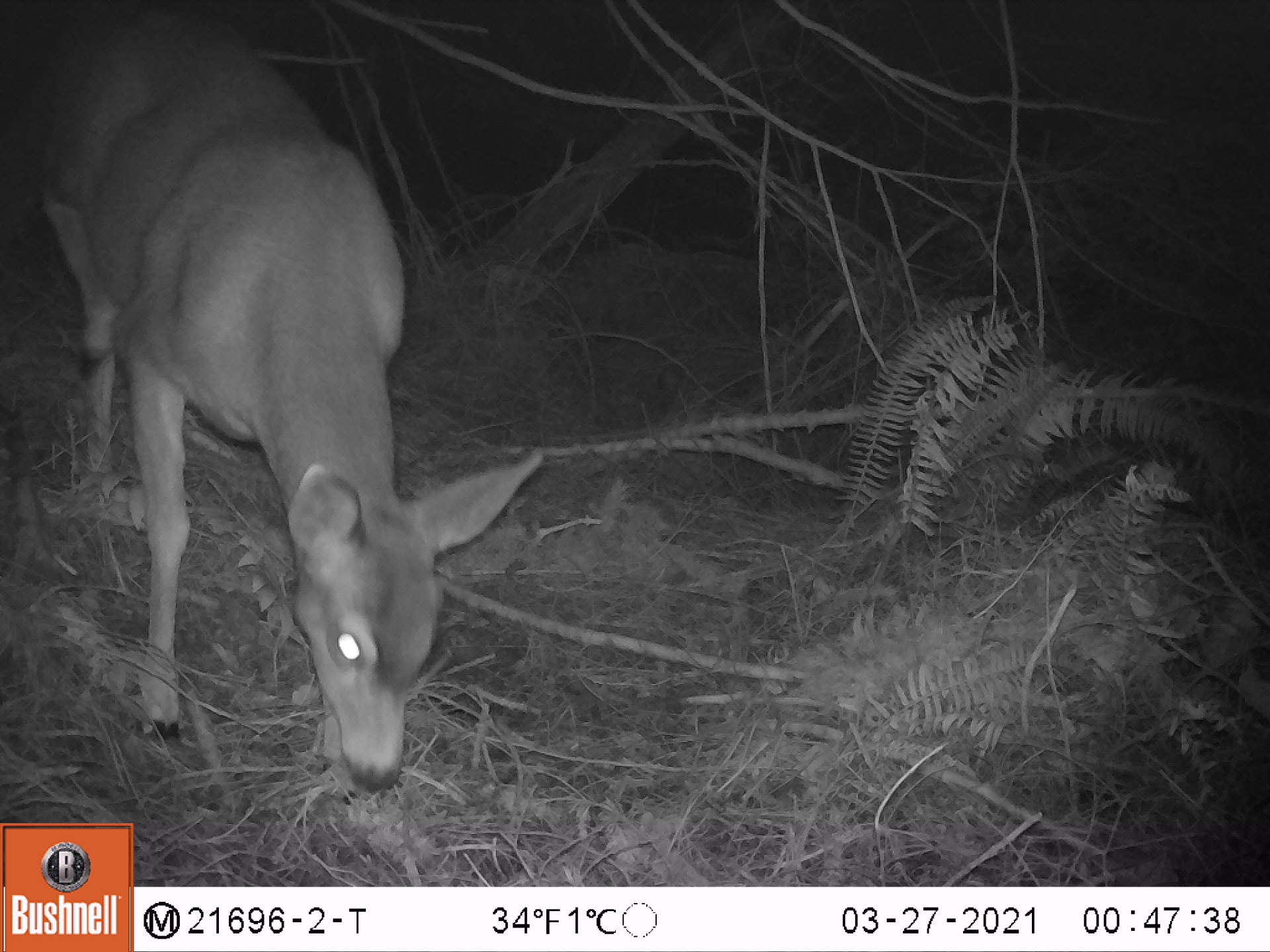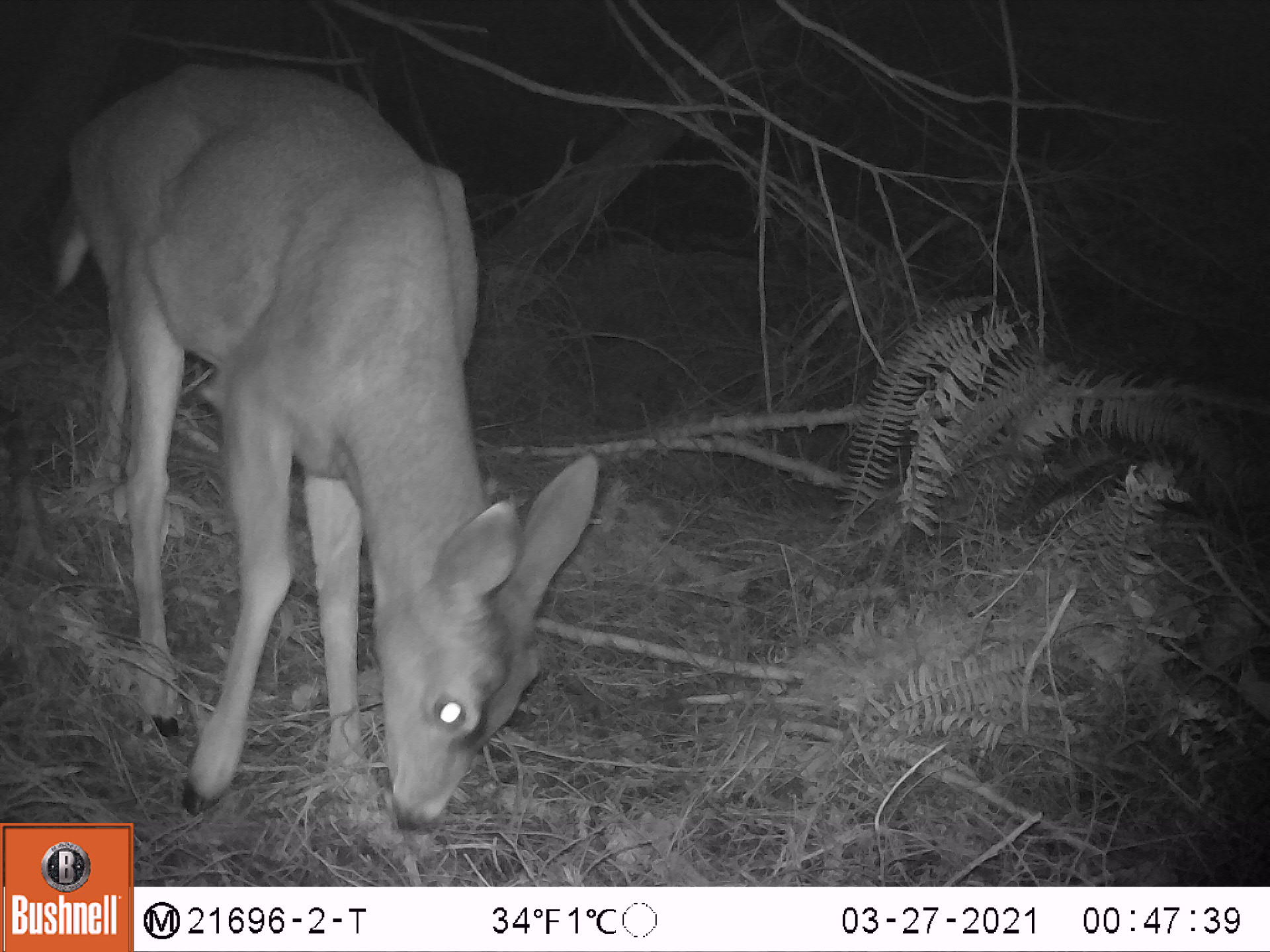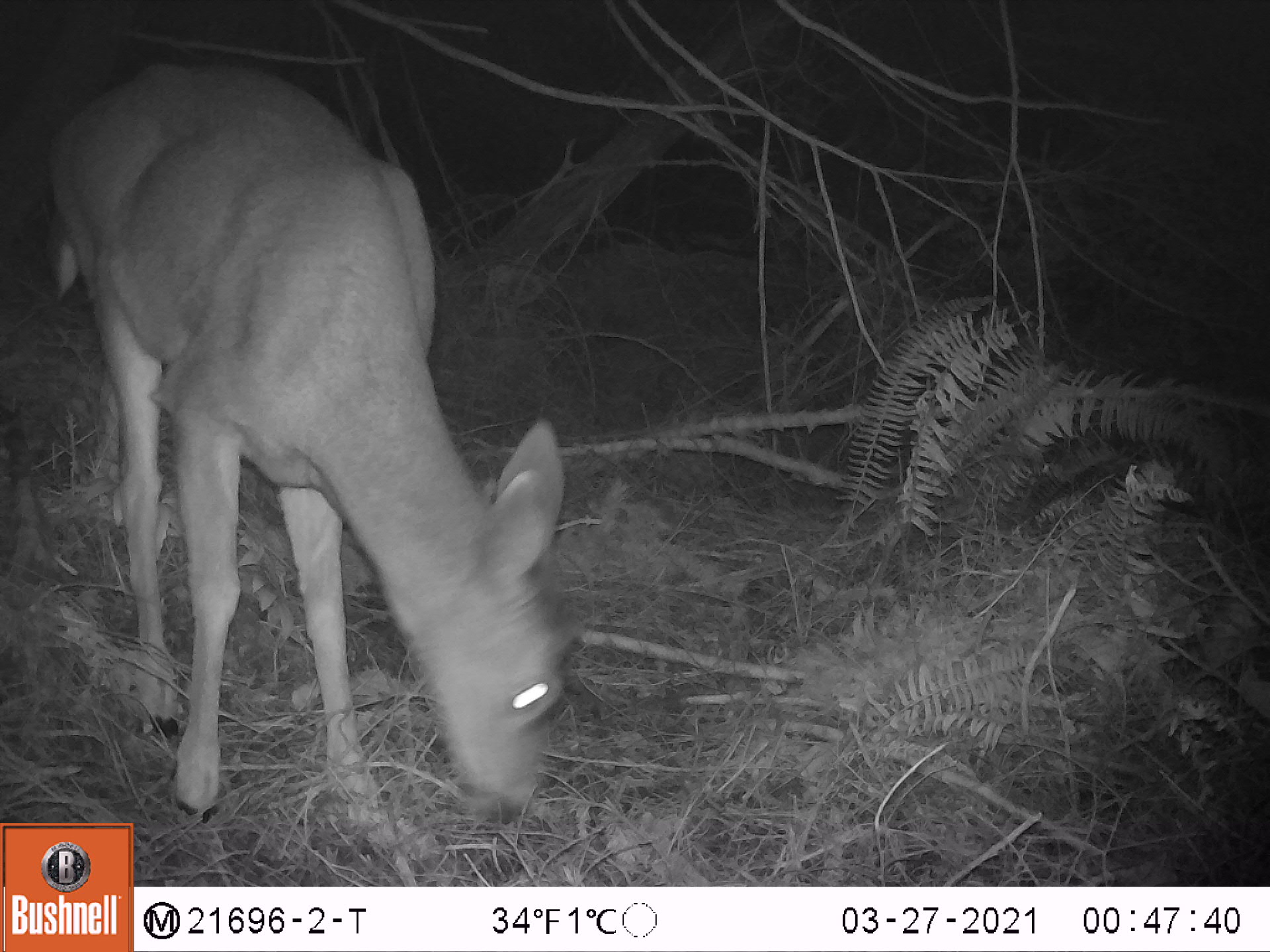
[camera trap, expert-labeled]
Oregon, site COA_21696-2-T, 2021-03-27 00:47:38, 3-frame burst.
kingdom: Animalia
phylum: Chordata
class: Mammalia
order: Artiodactyla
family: Cervidae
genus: Odocoileus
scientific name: Odocoileus hemionus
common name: black-tailed deer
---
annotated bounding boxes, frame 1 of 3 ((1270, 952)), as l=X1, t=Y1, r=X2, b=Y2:
black-tailed deer: l=27, t=4, r=554, b=821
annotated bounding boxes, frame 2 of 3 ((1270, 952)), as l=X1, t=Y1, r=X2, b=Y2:
black-tailed deer: l=39, t=49, r=618, b=821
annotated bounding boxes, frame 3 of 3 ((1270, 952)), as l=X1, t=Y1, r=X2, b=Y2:
black-tailed deer: l=29, t=43, r=599, b=822